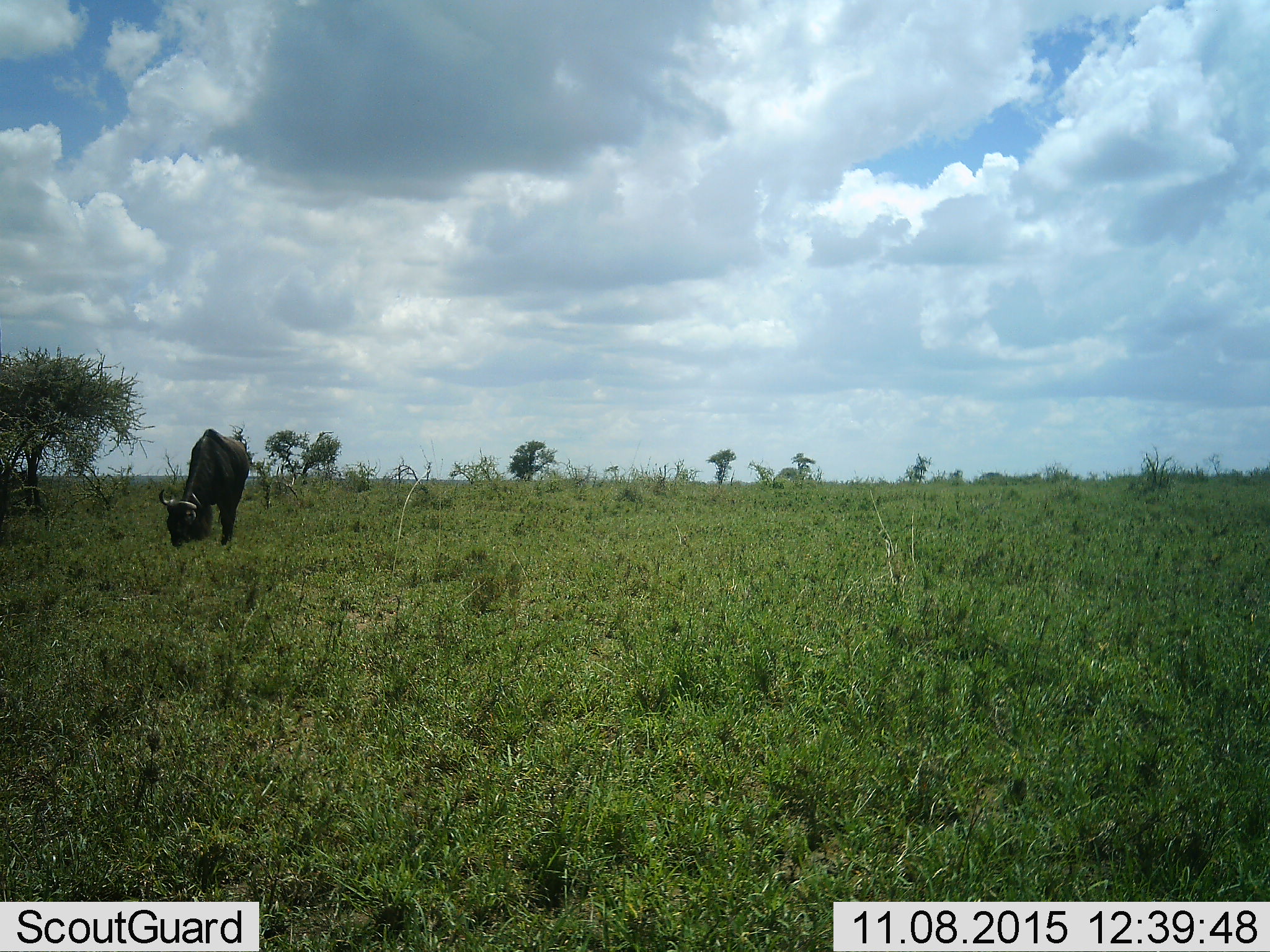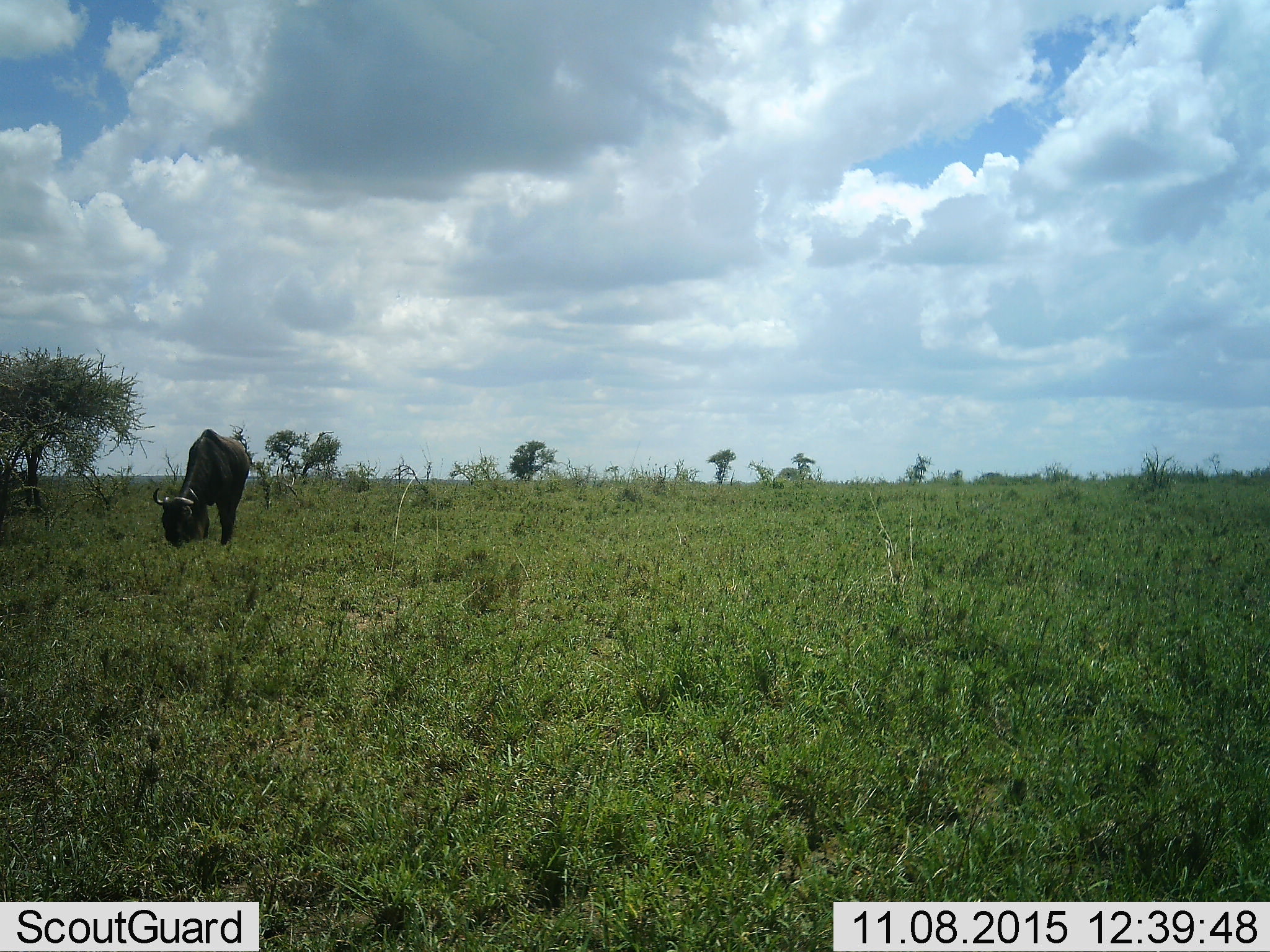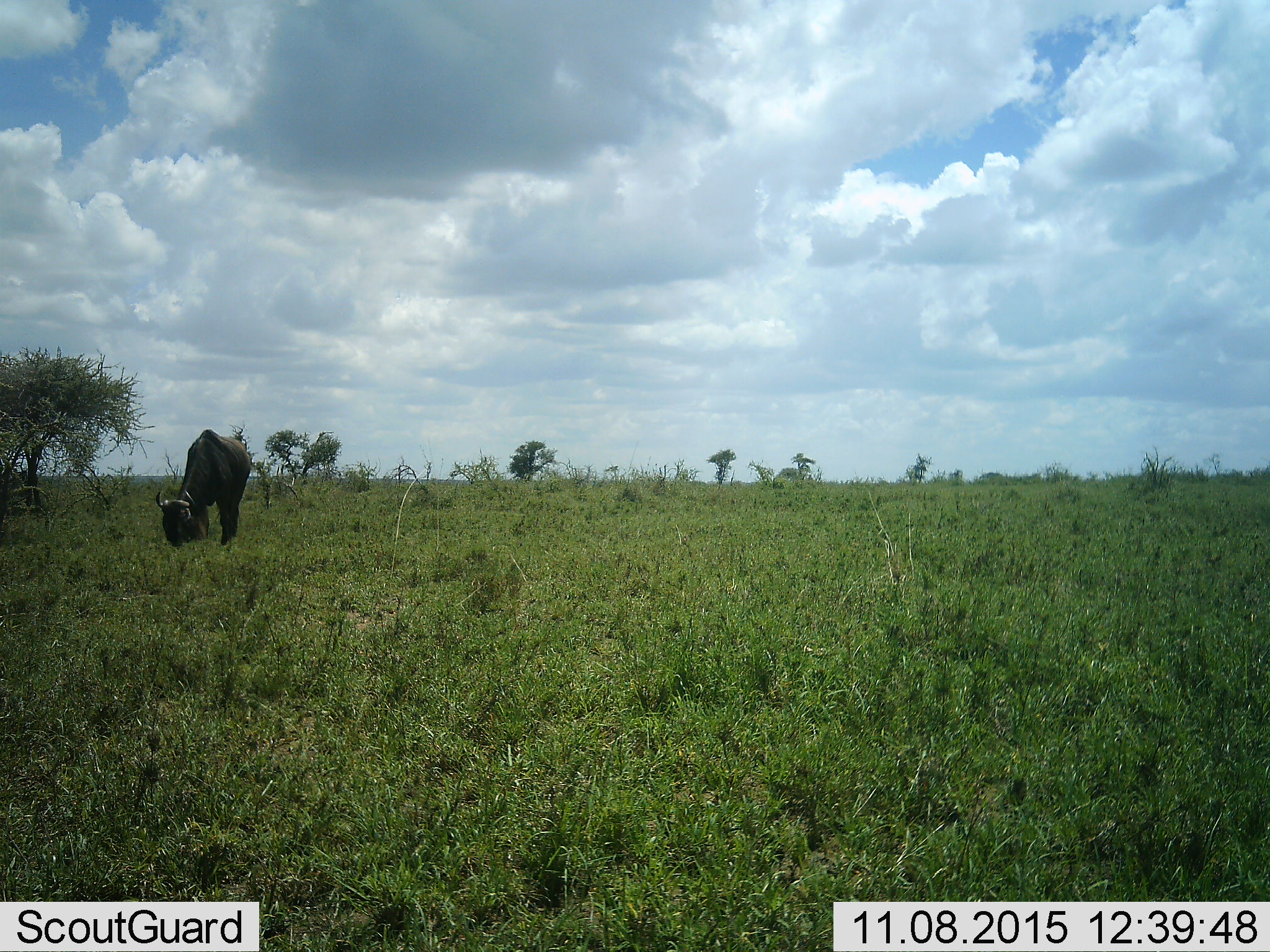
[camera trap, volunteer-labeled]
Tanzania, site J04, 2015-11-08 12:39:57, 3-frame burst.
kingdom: Animalia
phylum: Chordata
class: Mammalia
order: Artiodactyla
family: Bovidae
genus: Connochaetes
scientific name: Connochaetes taurinus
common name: blue wildebeest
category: wildebeest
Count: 1.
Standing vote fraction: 40%.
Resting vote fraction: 0%.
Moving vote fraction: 0%.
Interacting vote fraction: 0%.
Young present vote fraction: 0%.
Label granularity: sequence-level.